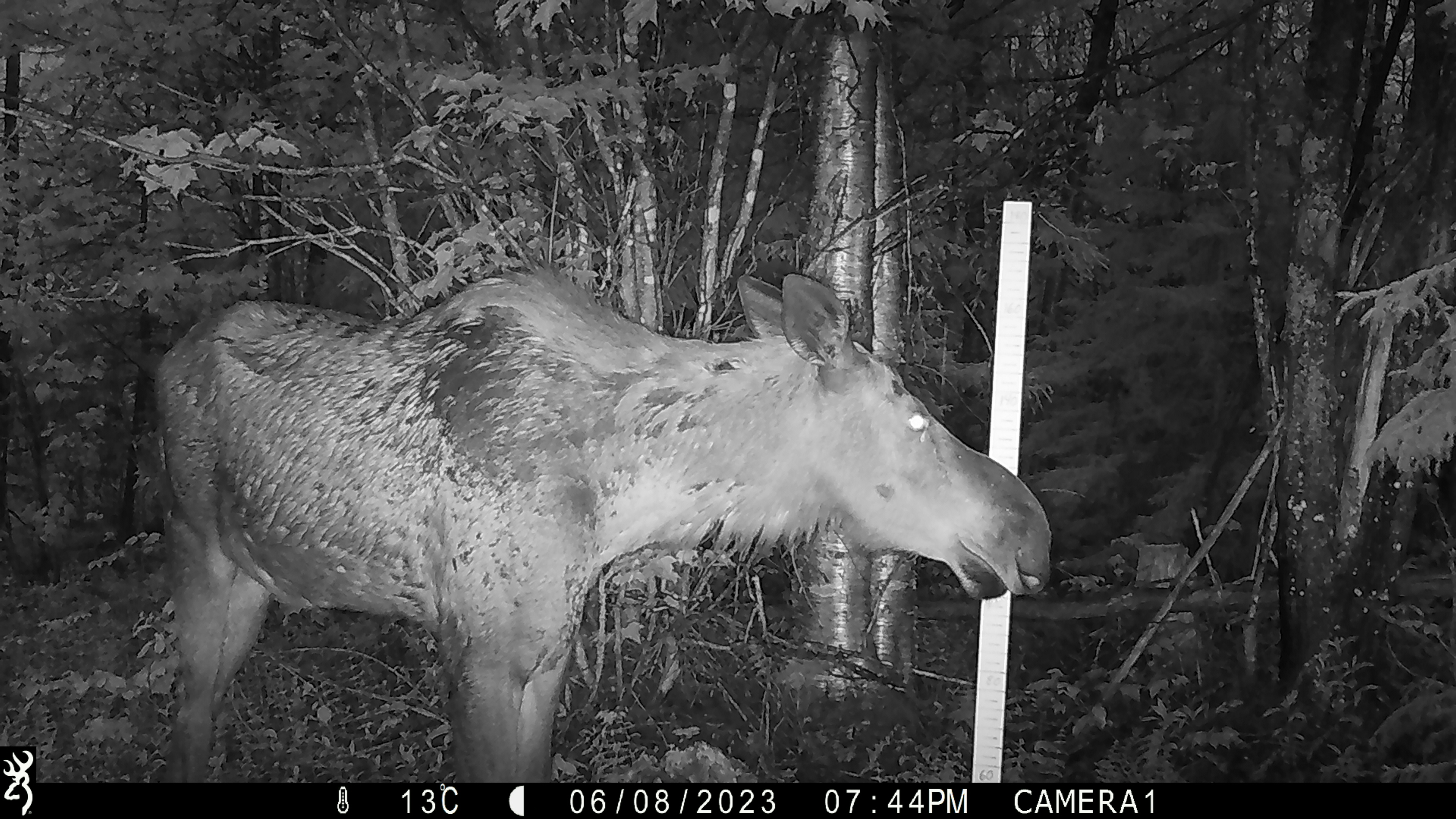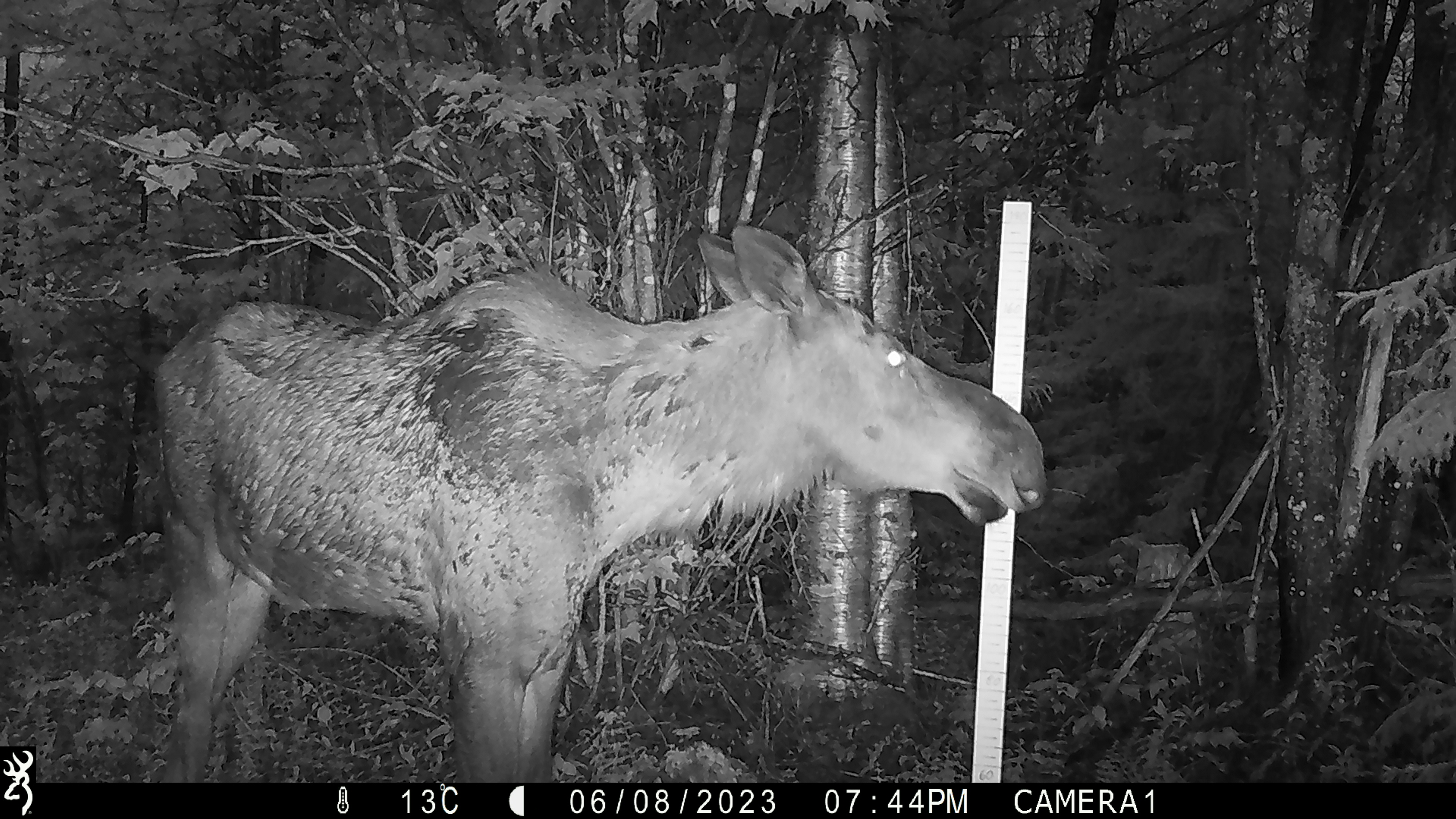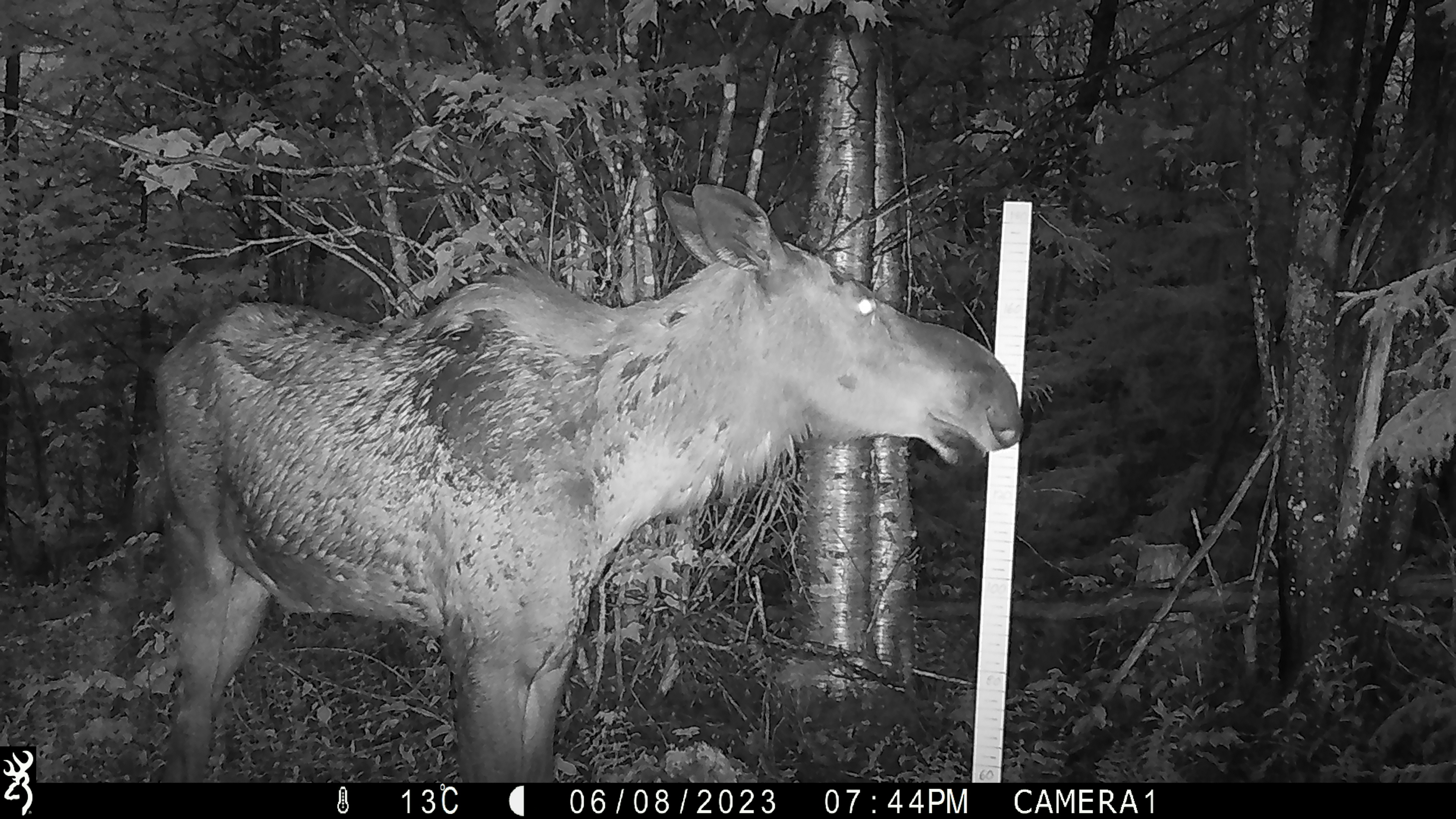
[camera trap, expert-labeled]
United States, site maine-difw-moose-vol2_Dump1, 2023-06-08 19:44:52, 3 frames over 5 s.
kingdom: Animalia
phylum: Chordata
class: Mammalia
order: Artiodactyla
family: Cervidae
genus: Alces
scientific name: Alces alces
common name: moose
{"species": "moose (Alces alces)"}